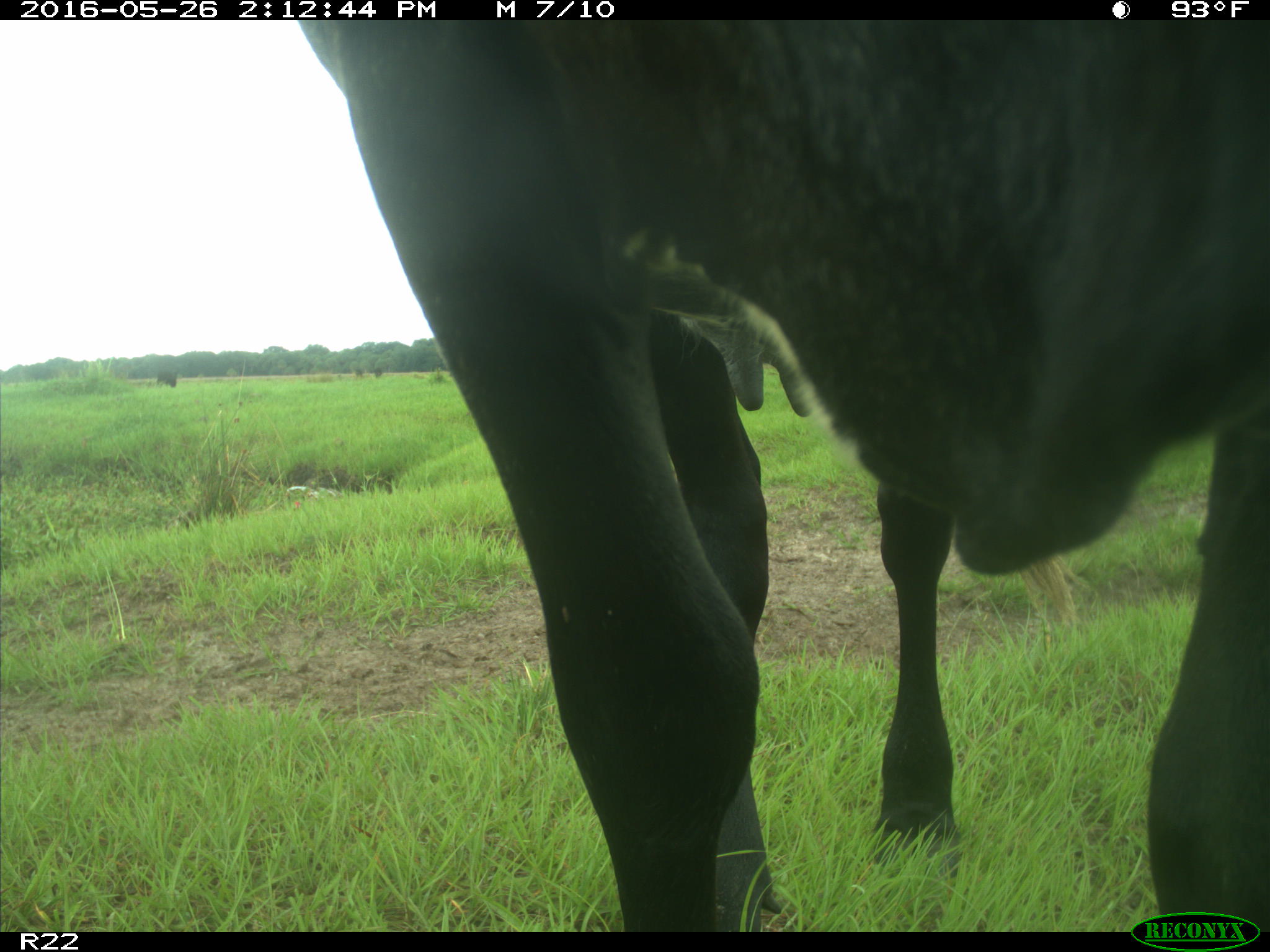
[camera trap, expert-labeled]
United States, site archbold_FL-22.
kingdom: Animalia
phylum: Chordata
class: Mammalia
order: Artiodactyla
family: Bovidae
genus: Bos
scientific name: Bos taurus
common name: domestic cow